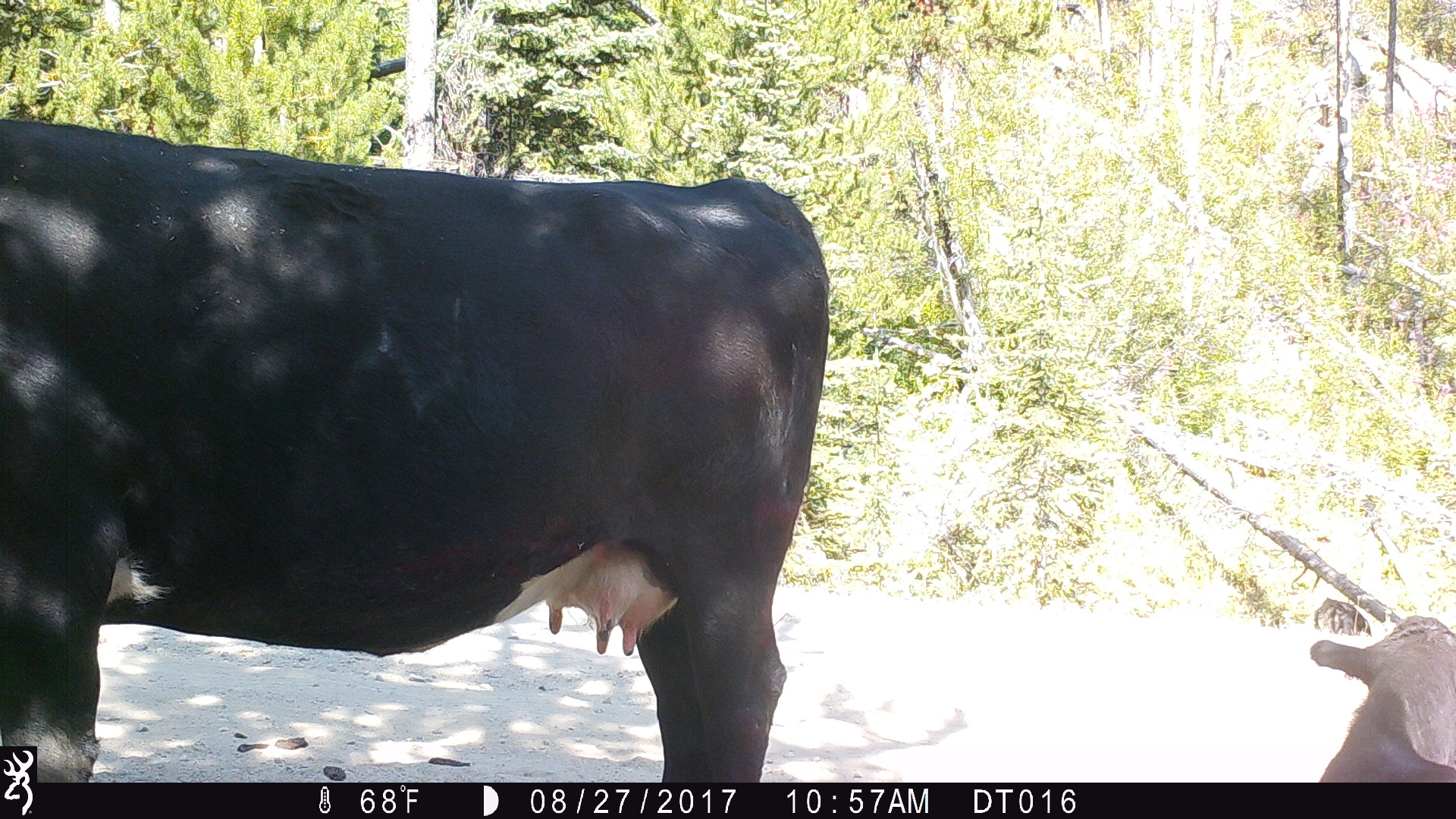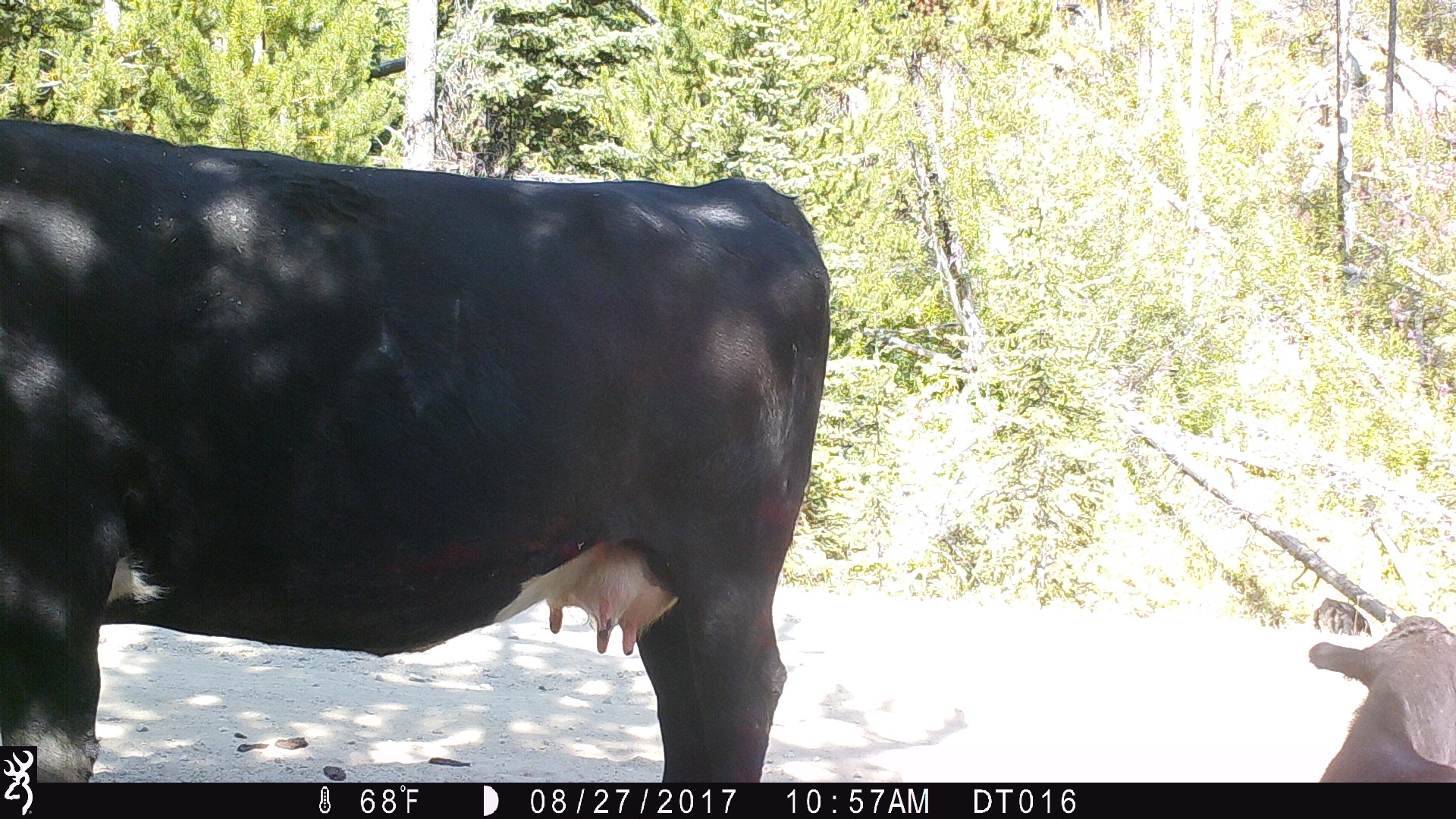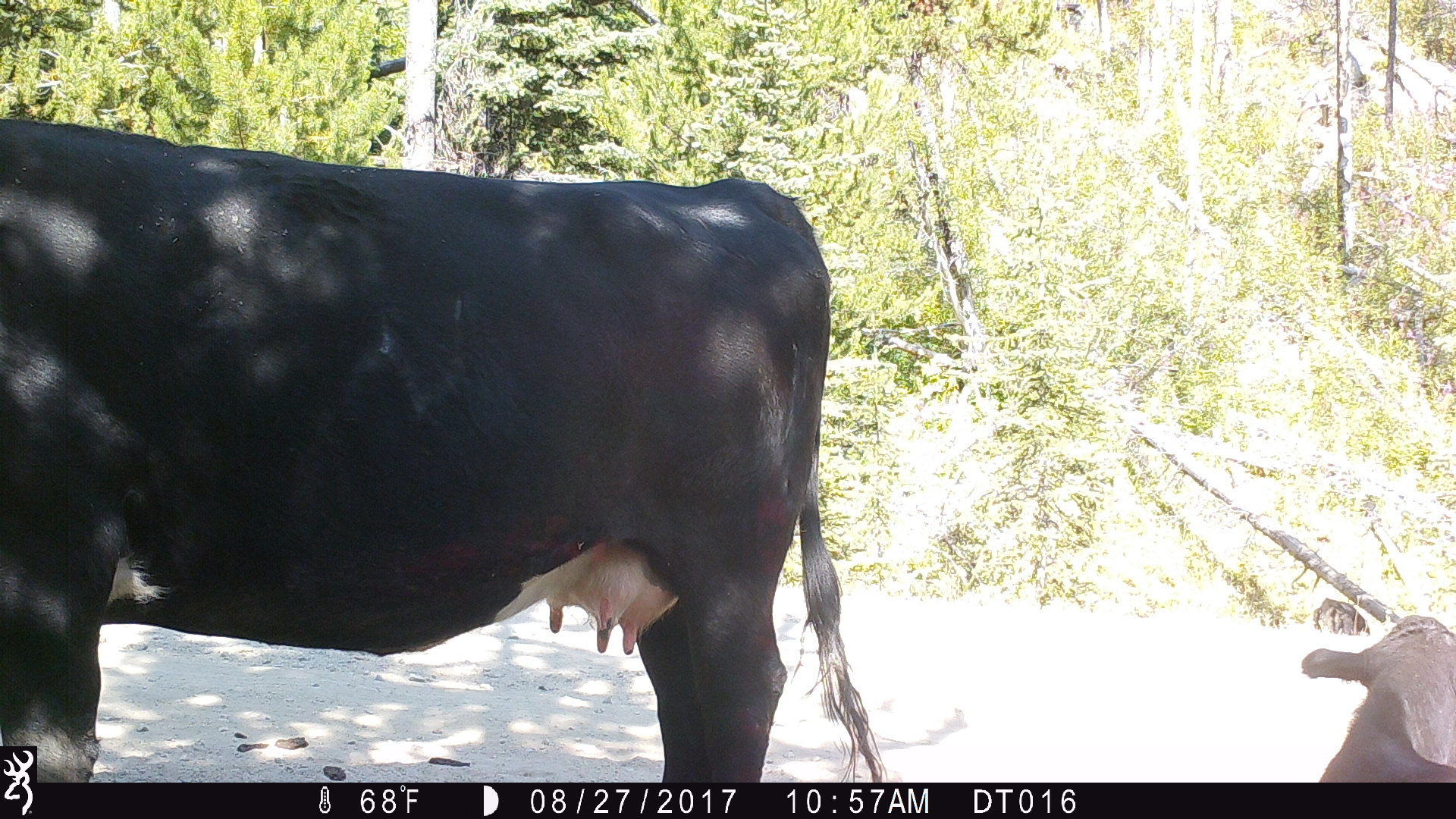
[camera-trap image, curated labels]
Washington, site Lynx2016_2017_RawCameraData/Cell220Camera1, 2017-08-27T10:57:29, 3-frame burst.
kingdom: Animalia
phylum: Chordata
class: Mammalia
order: Artiodactyla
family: Bovidae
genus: Bos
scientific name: Bos taurus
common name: domestic cattle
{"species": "domestic cattle (Bos taurus)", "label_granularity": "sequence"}